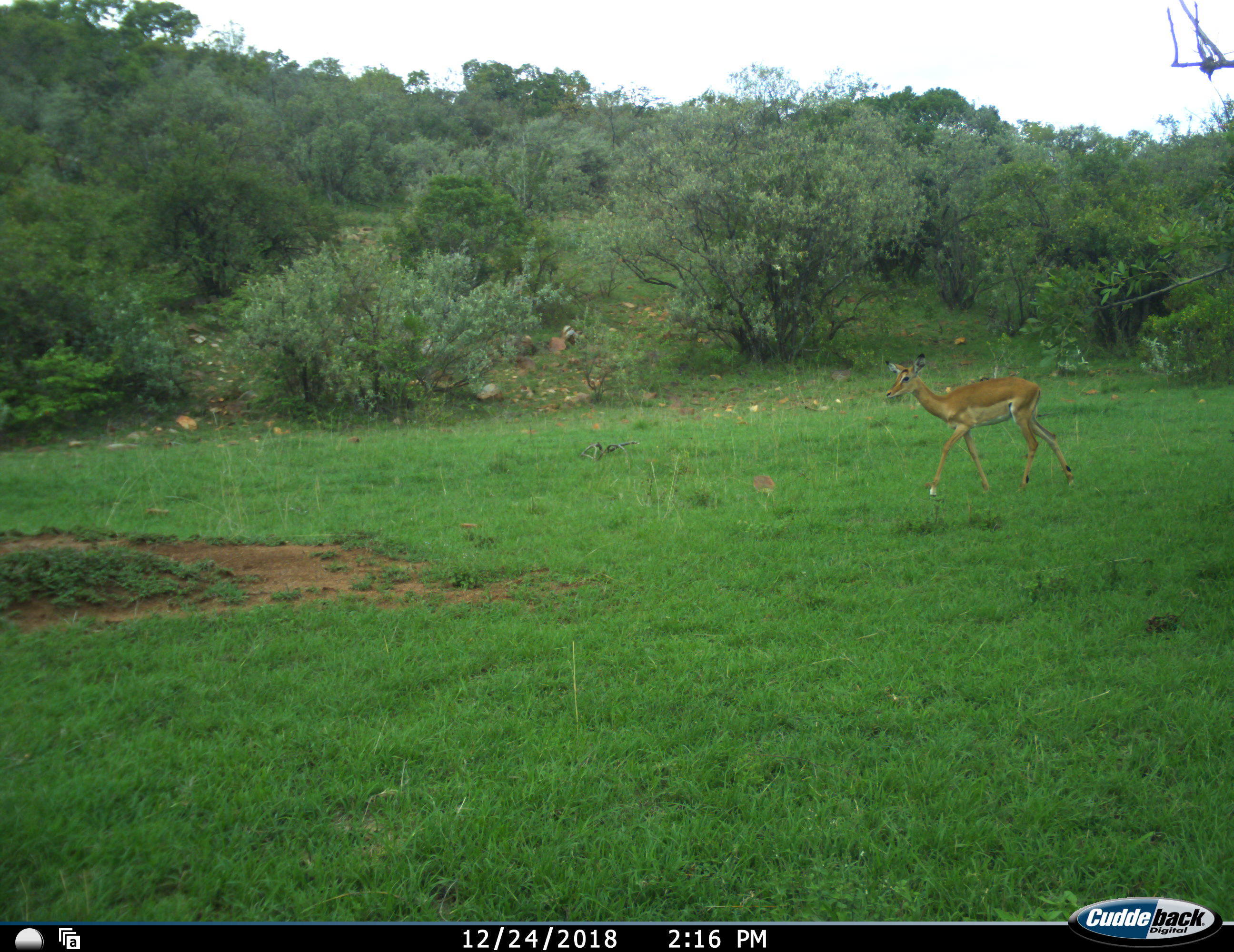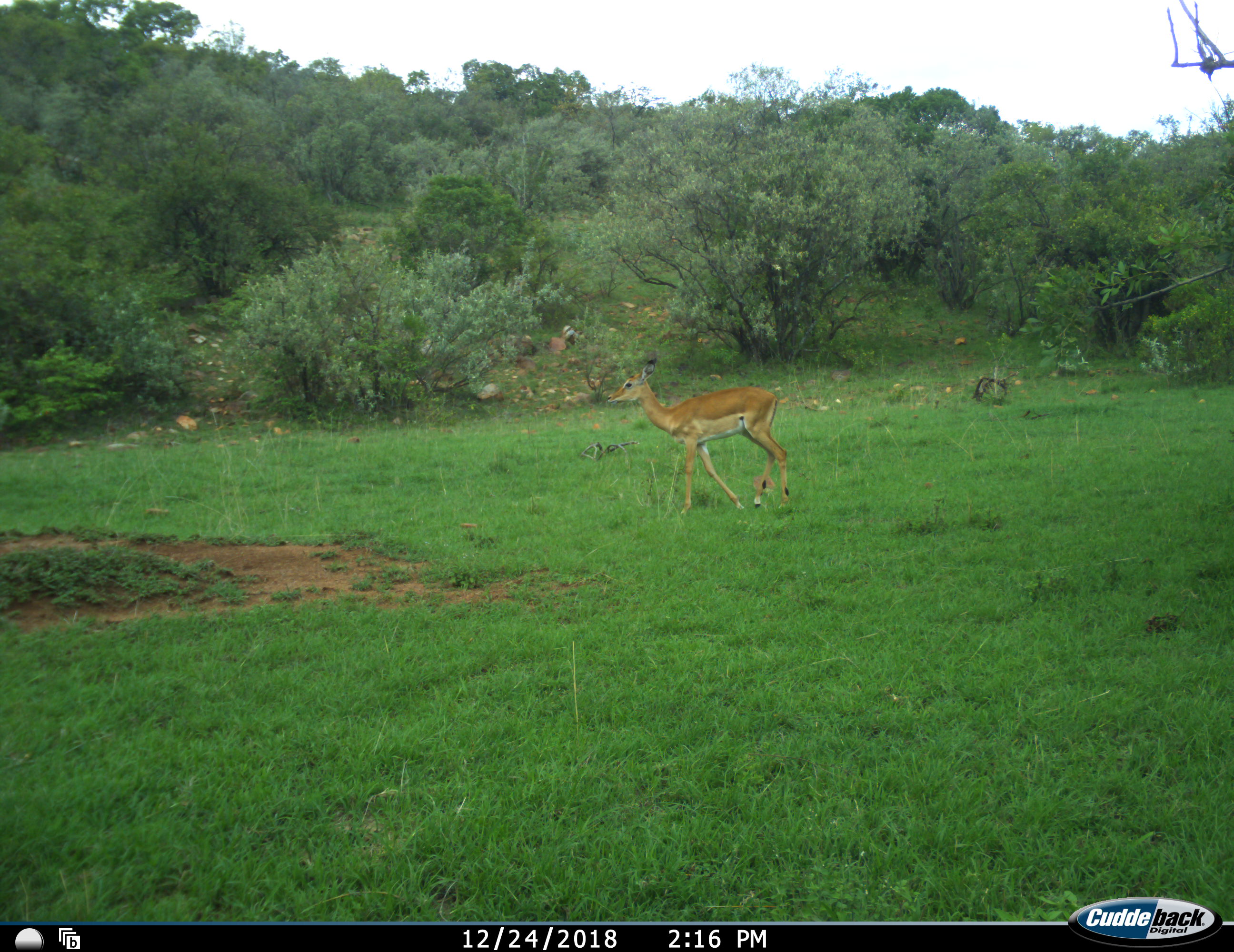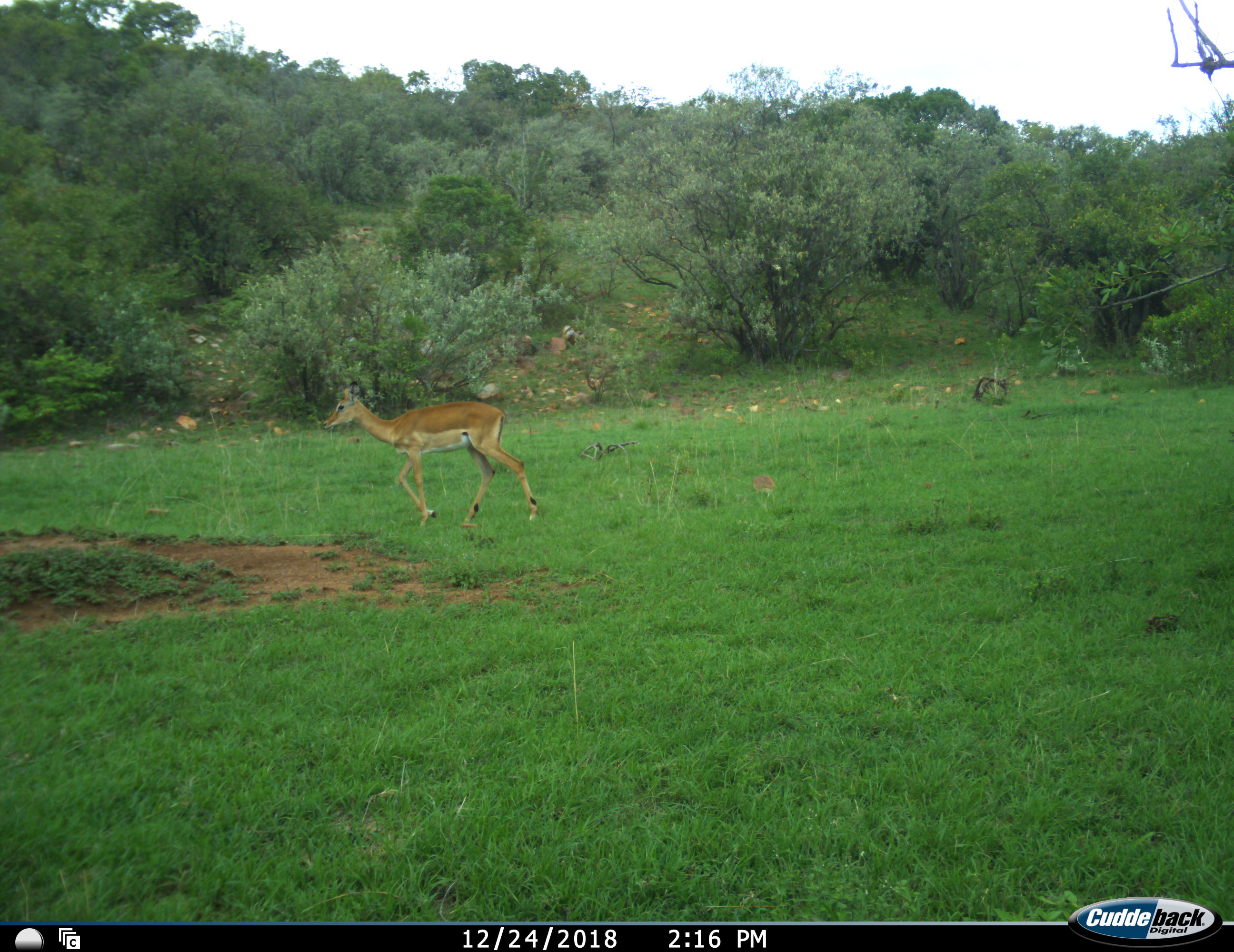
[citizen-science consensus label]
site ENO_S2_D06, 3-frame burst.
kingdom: Animalia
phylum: Chordata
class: Mammalia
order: Artiodactyla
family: Bovidae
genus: Aepyceros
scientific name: Aepyceros melampus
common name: impala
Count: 1.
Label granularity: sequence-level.